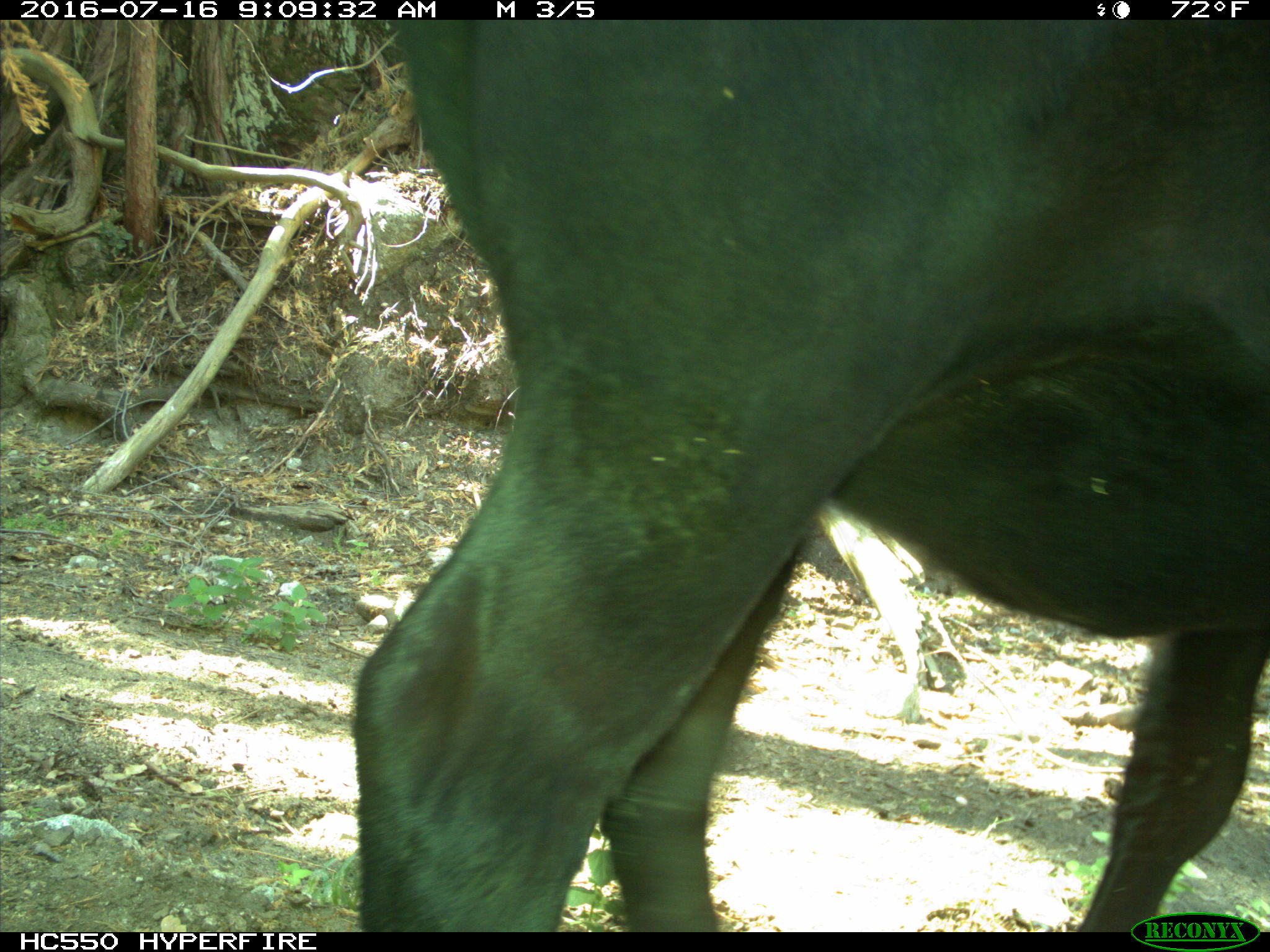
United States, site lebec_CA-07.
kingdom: Animalia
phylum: Chordata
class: Mammalia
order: Artiodactyla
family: Bovidae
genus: Bos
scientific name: Bos taurus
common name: domestic cow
Bos taurus (domestic cow).